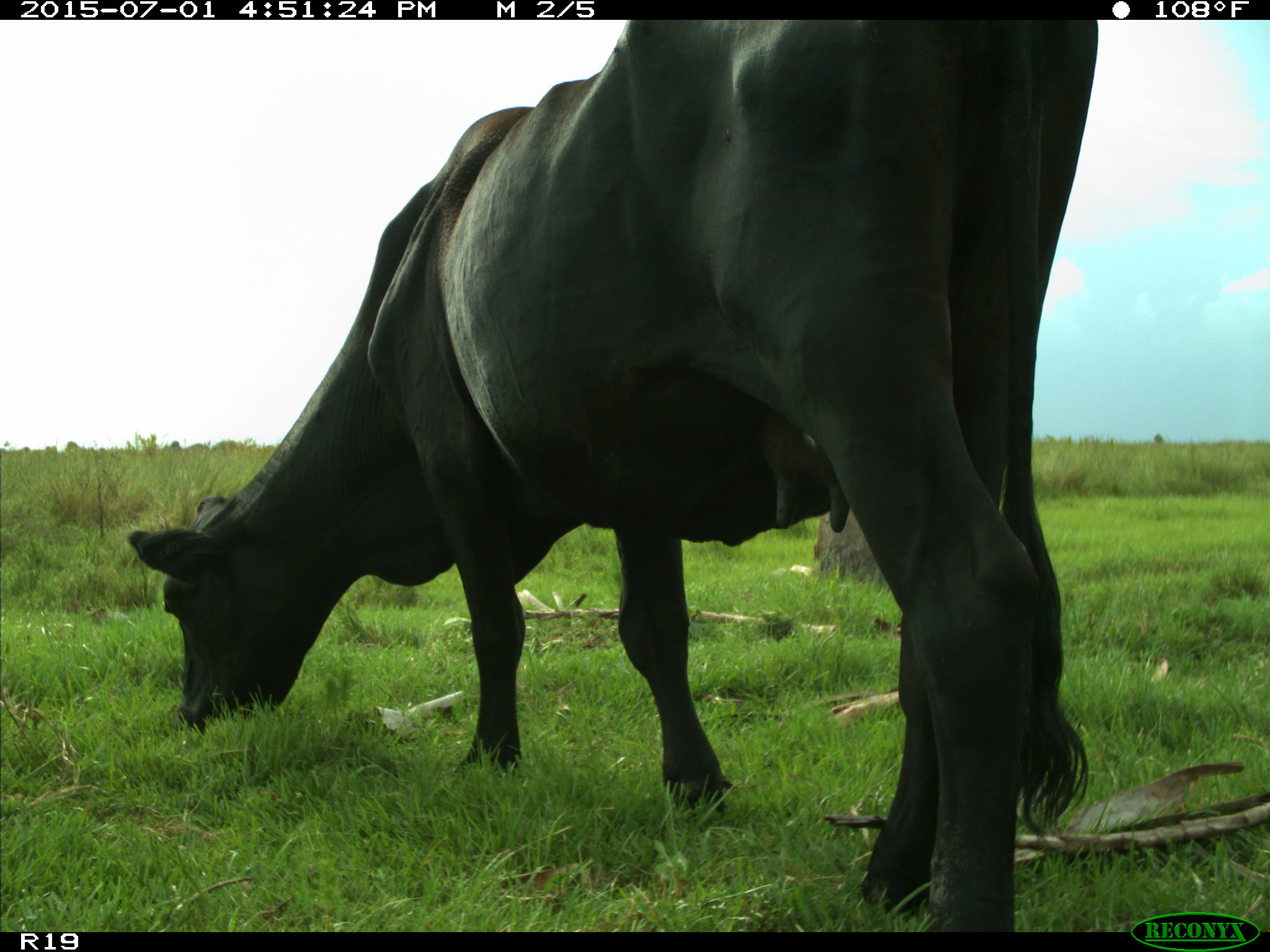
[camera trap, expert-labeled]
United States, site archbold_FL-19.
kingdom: Animalia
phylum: Chordata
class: Mammalia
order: Artiodactyla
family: Bovidae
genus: Bos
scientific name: Bos taurus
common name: domestic cow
Bos taurus (domestic cow).